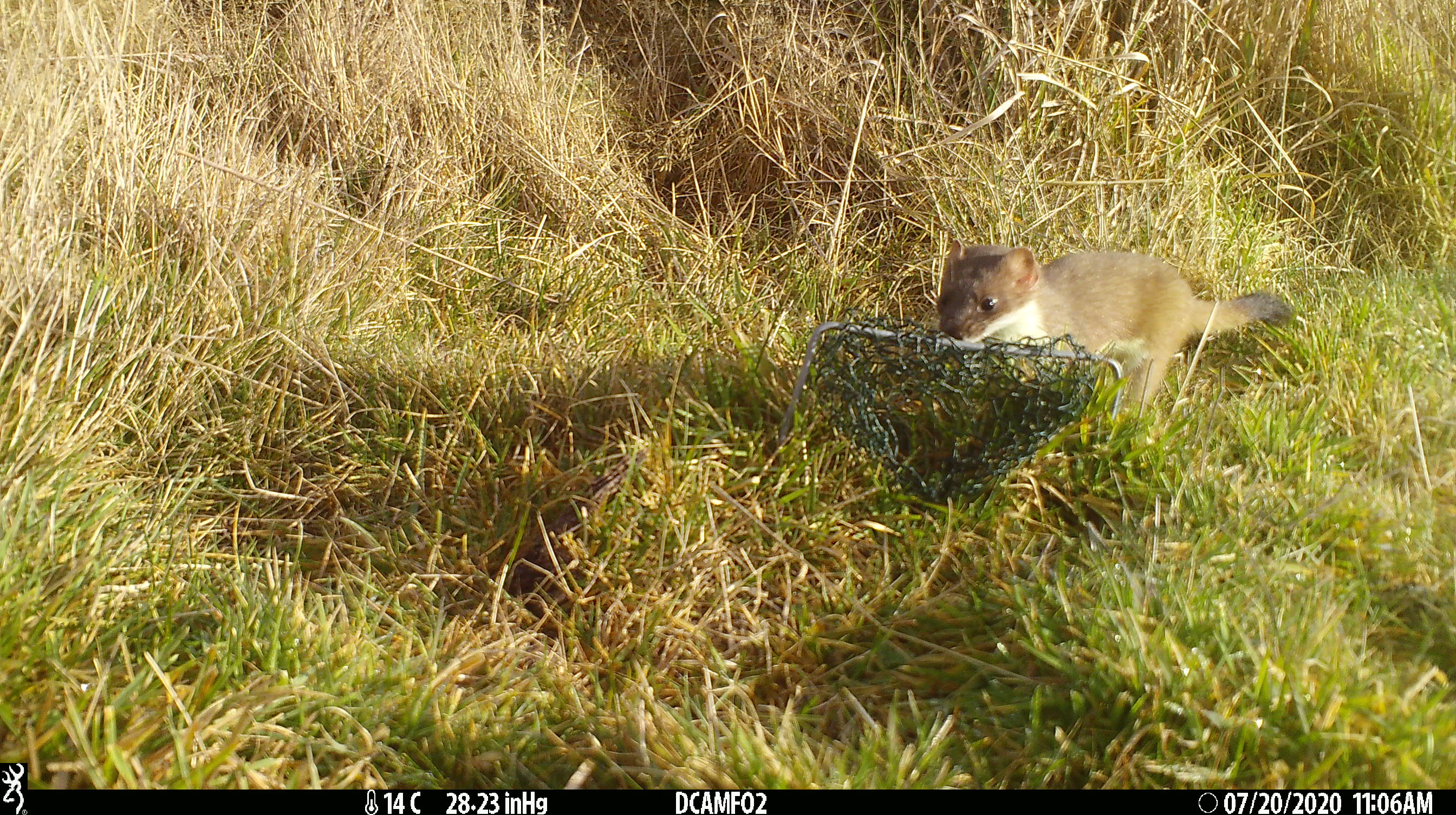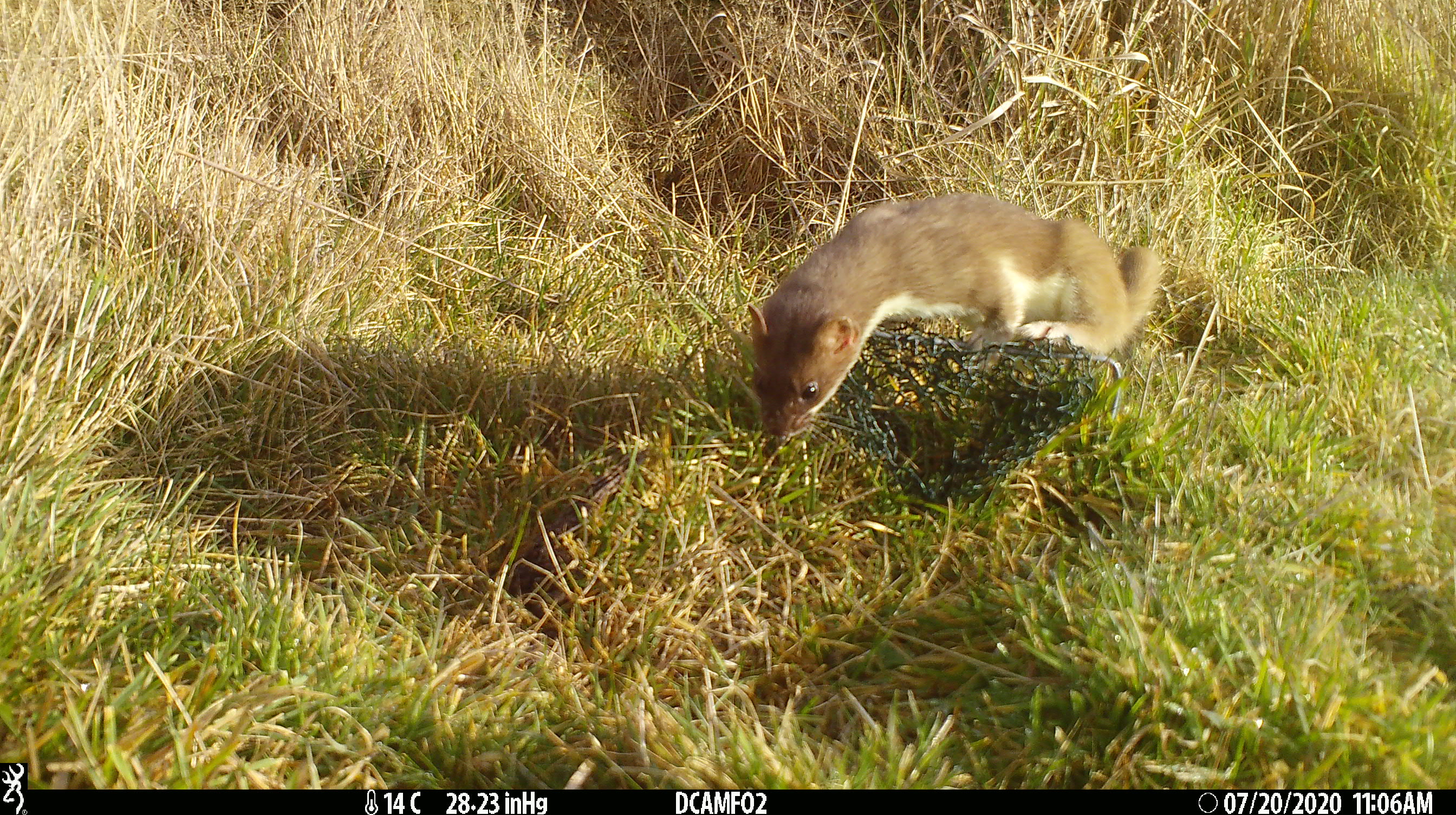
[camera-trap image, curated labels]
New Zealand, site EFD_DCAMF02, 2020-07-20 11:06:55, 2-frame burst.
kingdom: Animalia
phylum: Chordata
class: Mammalia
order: Carnivora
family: Mustelidae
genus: Mustela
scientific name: Mustela erminea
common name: stoat